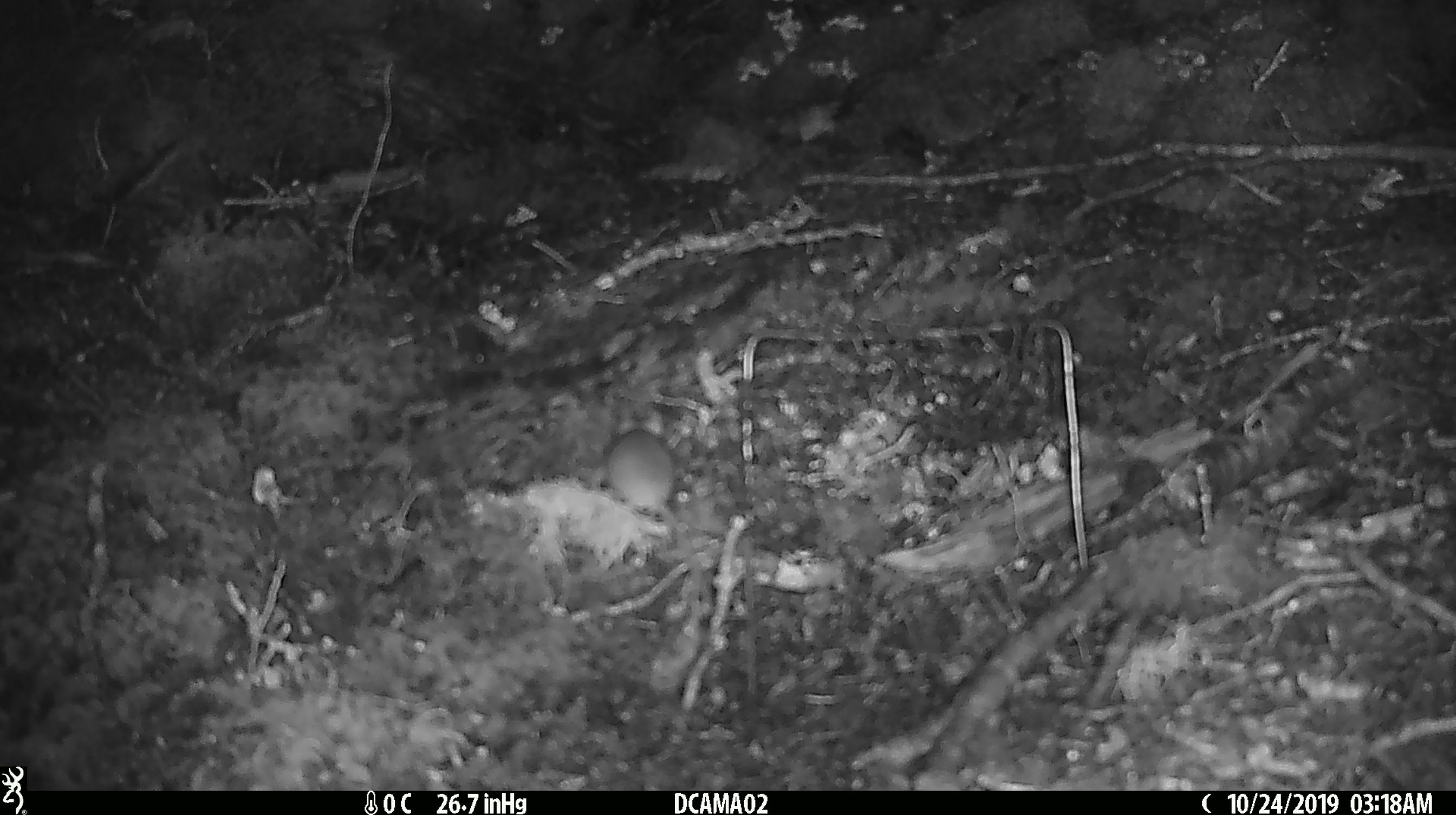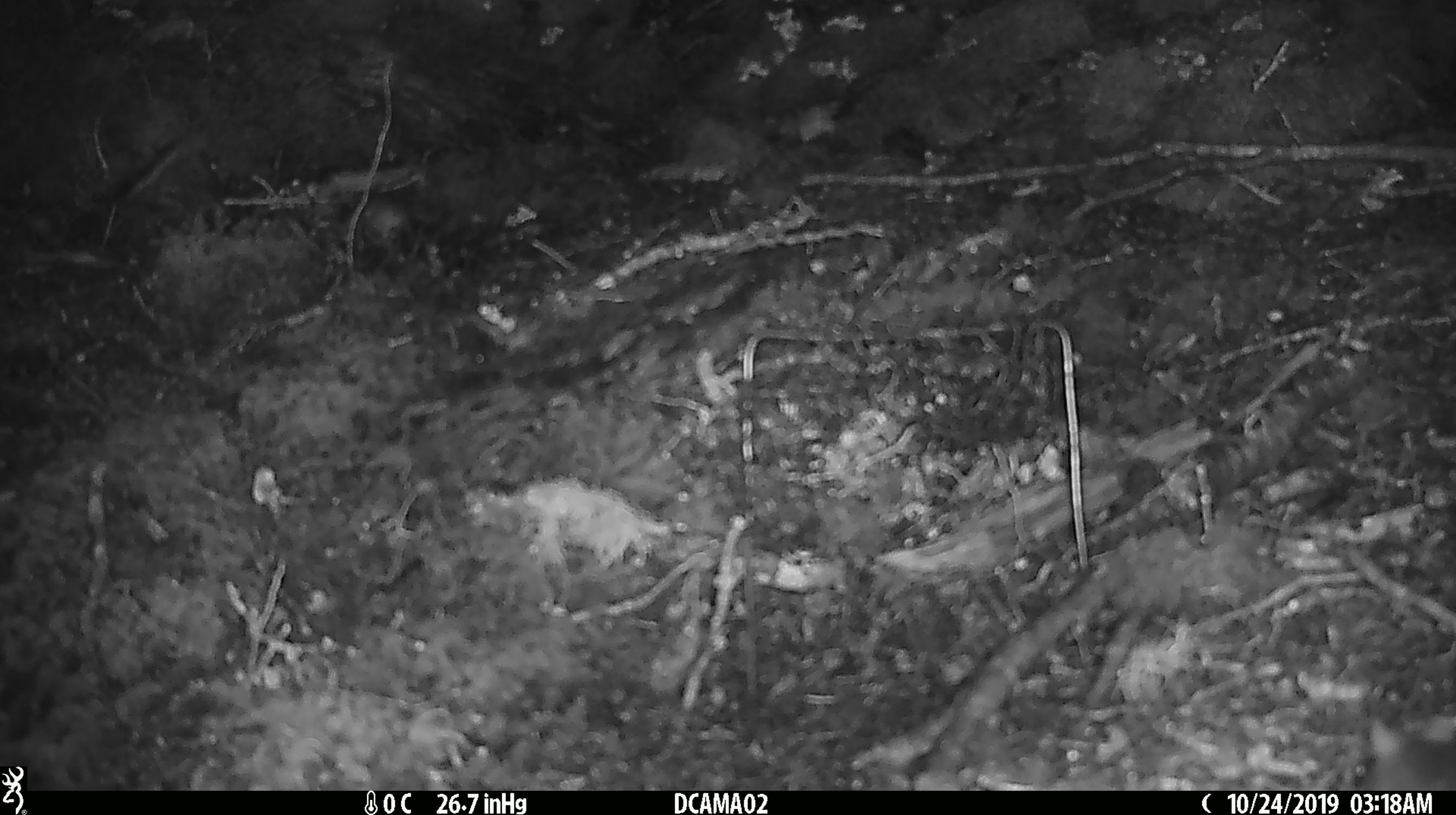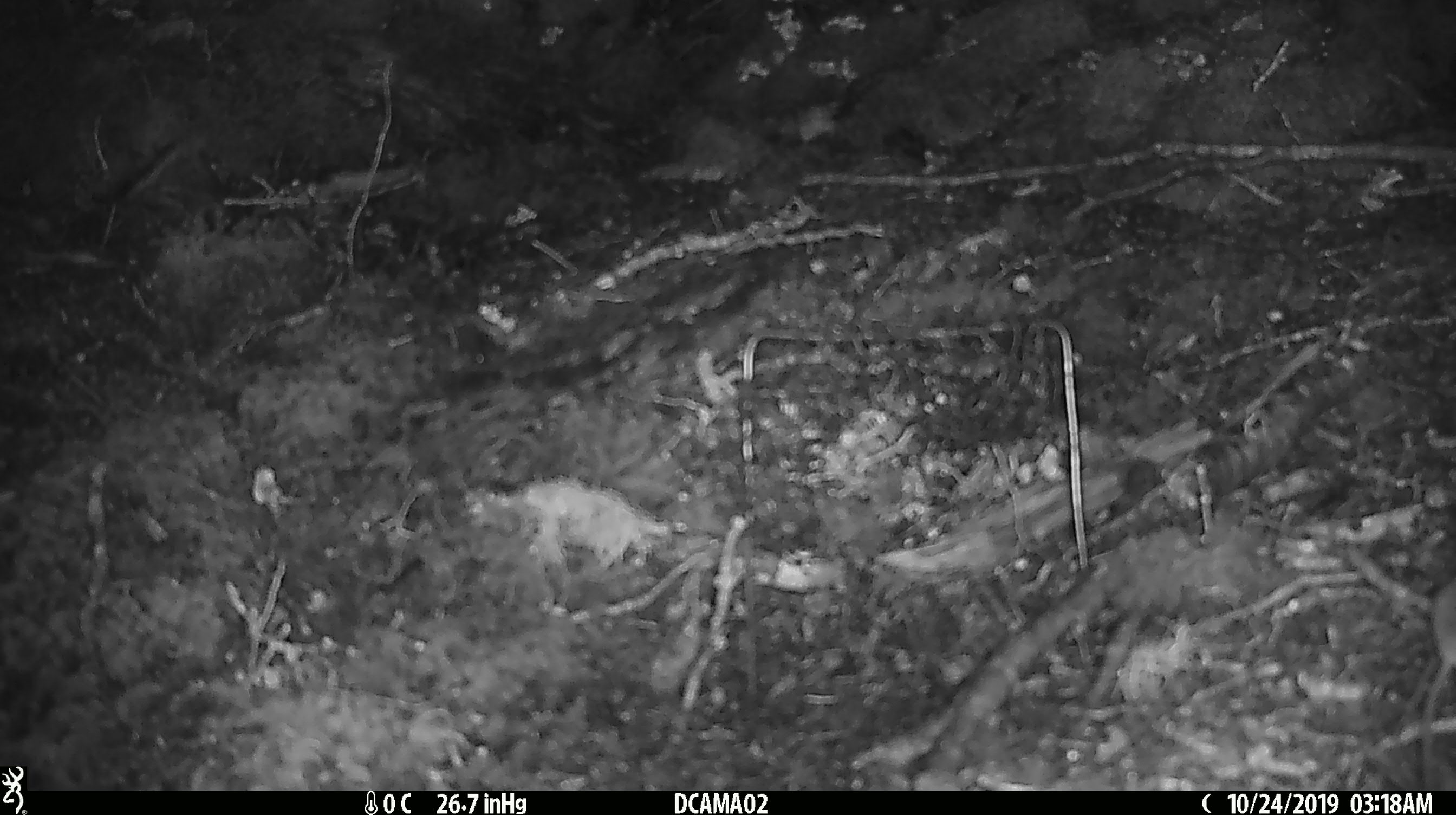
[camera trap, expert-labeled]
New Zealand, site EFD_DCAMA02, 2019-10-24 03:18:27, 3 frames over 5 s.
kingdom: Animalia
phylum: Chordata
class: Mammalia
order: Rodentia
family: Muridae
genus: Mus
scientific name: Mus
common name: mouse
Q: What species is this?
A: Mouse (Mus).